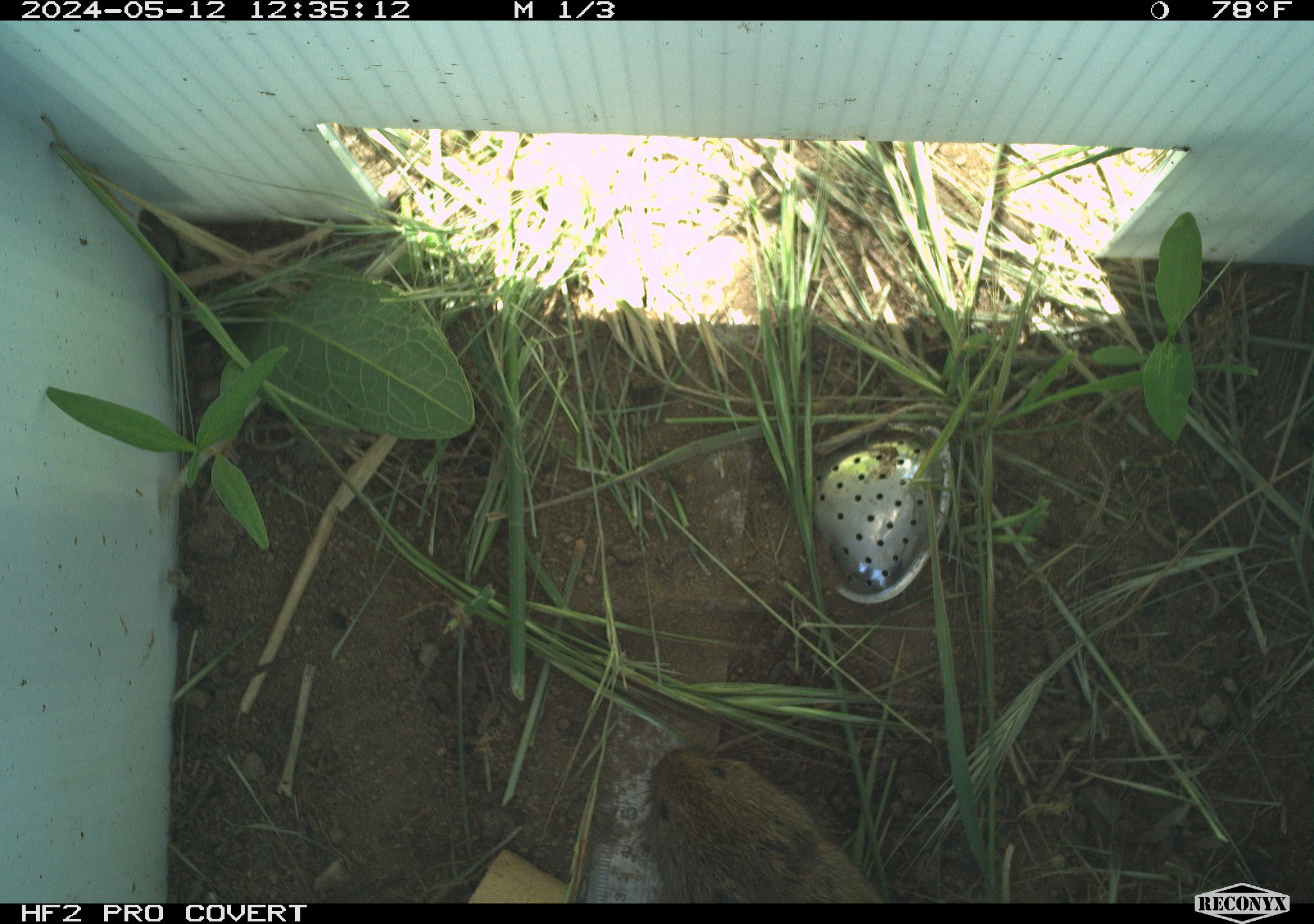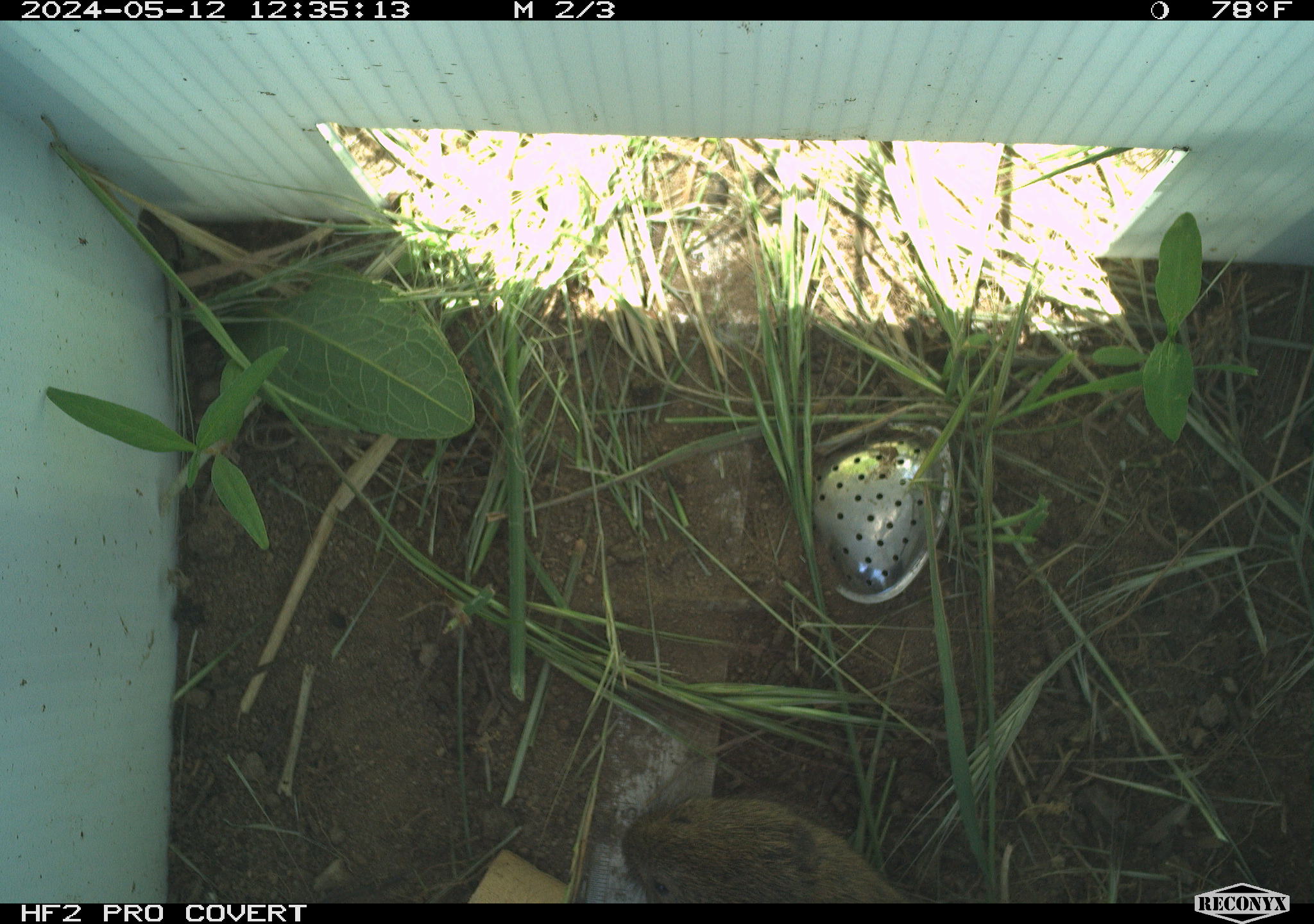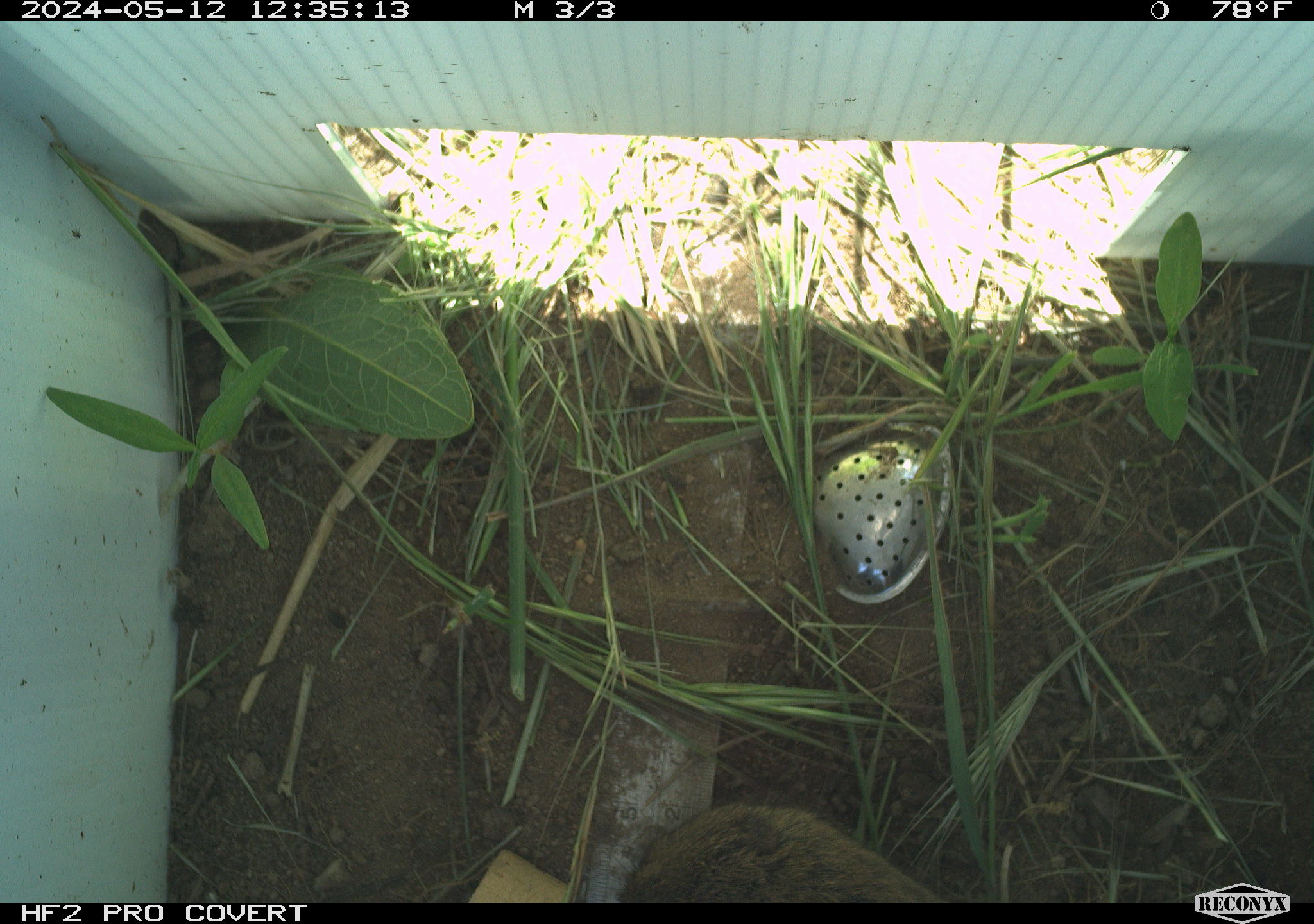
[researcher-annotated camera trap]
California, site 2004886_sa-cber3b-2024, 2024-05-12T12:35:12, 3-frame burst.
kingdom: Animalia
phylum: Chordata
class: Mammalia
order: Rodentia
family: Cricetidae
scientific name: Arvicolinae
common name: voles, lemmings, and muskrats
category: arvicolinae subfamily